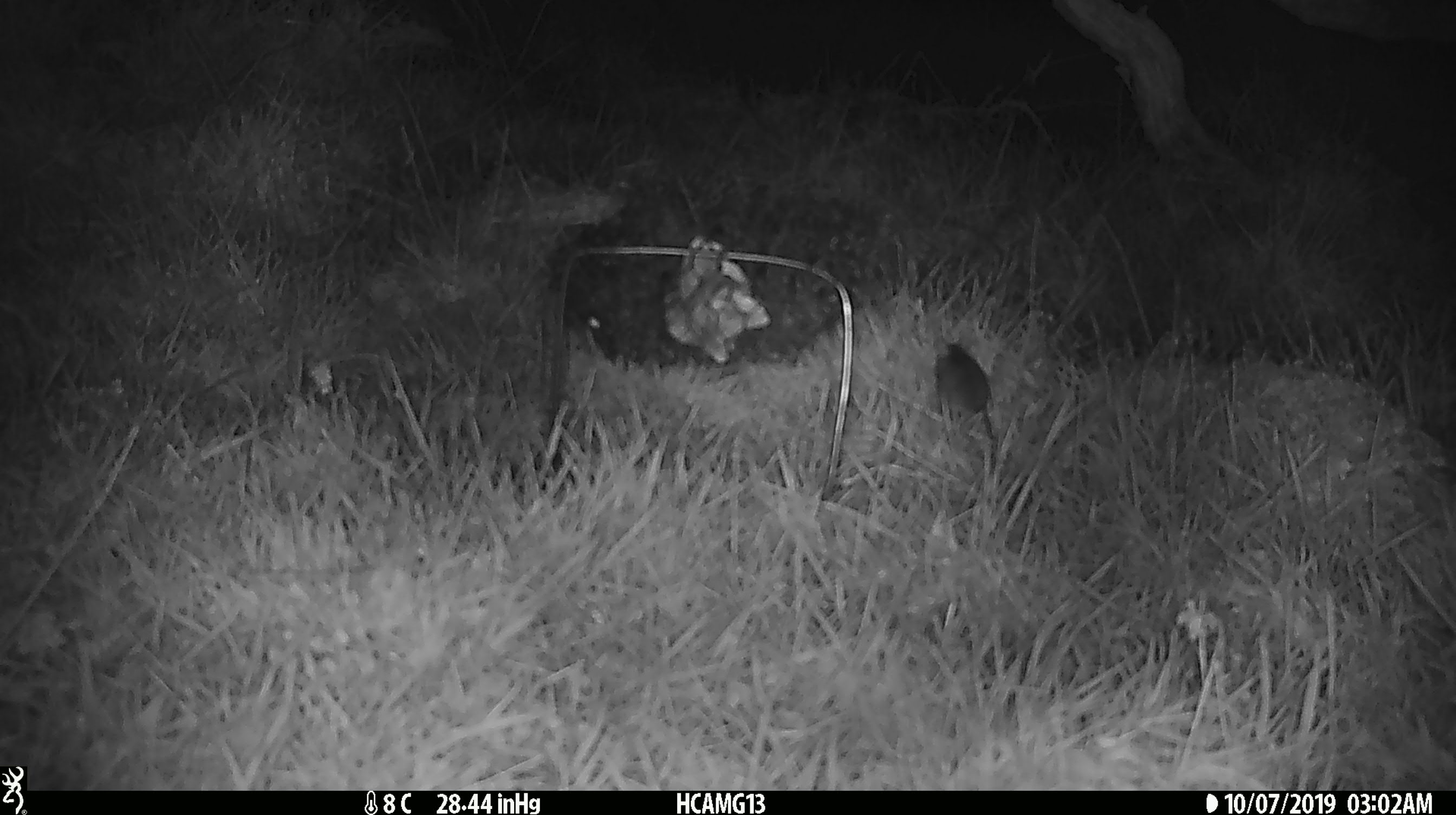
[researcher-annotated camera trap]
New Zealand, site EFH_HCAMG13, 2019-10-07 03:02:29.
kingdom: Animalia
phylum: Chordata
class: Mammalia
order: Rodentia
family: Muridae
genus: Mus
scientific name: Mus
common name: mouse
Mouse (Mus).